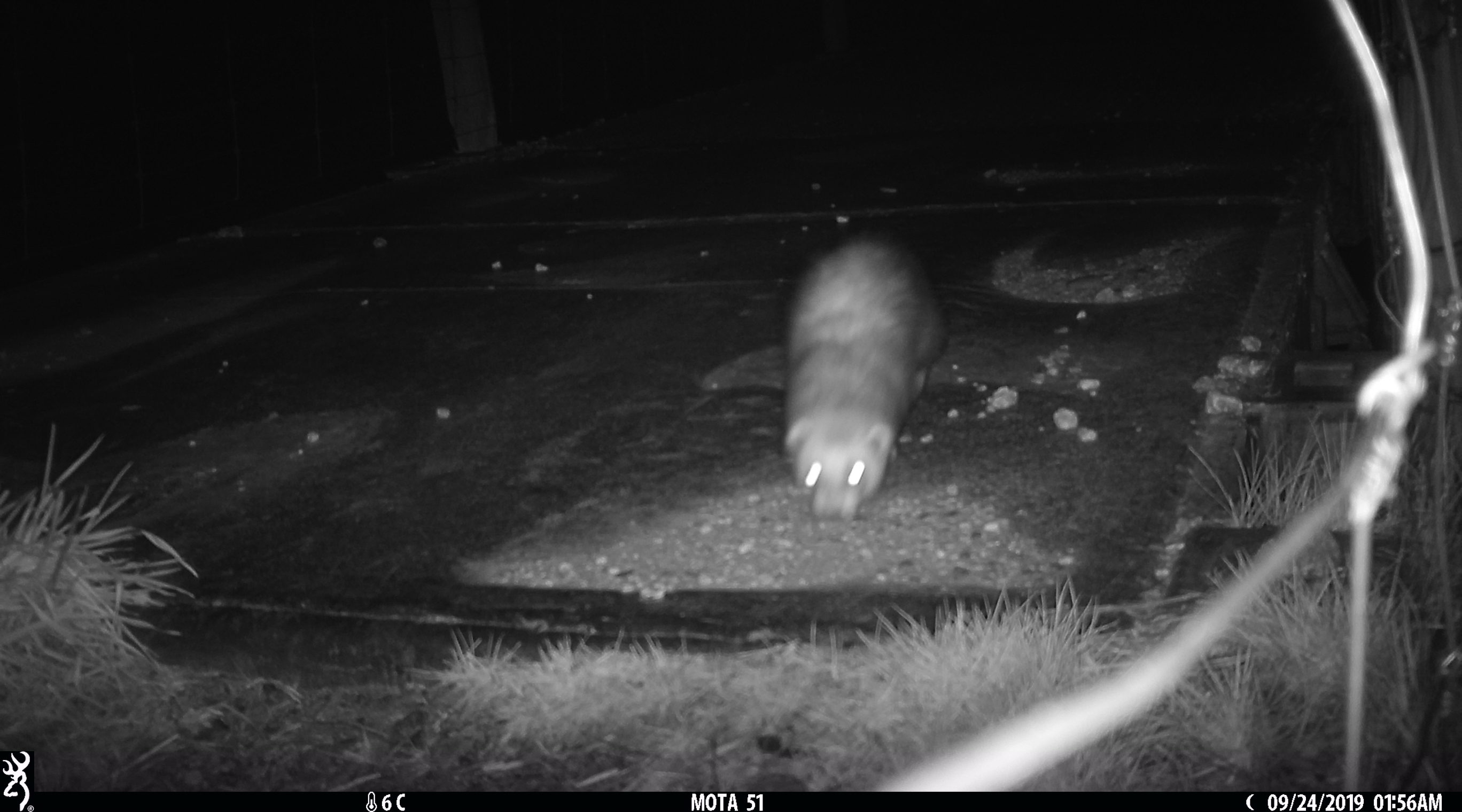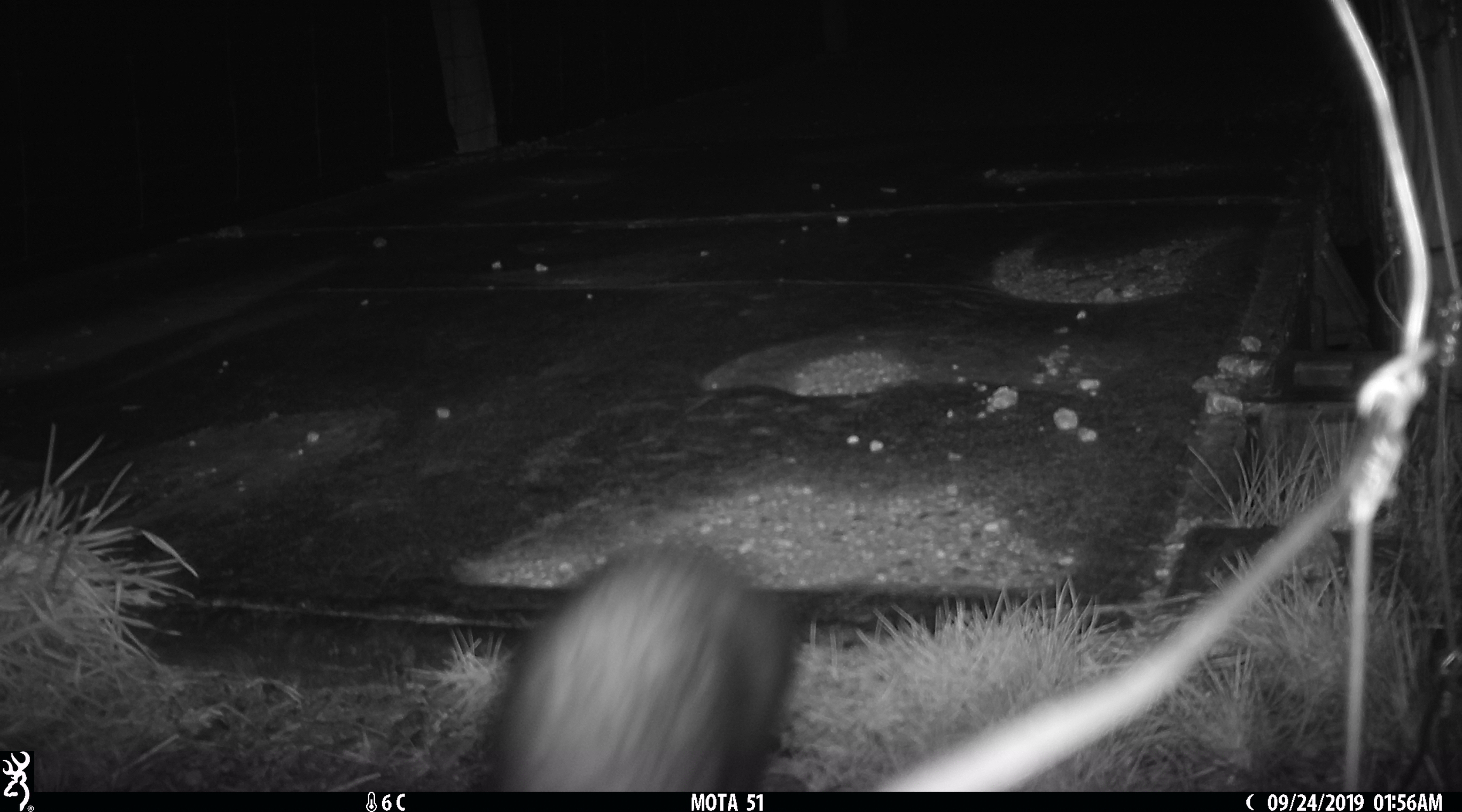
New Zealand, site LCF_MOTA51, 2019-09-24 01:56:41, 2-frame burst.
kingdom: Animalia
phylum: Chordata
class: Mammalia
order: Carnivora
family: Mustelidae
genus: Mustela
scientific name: Mustela furo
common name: ferret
Ferret (Mustela furo).